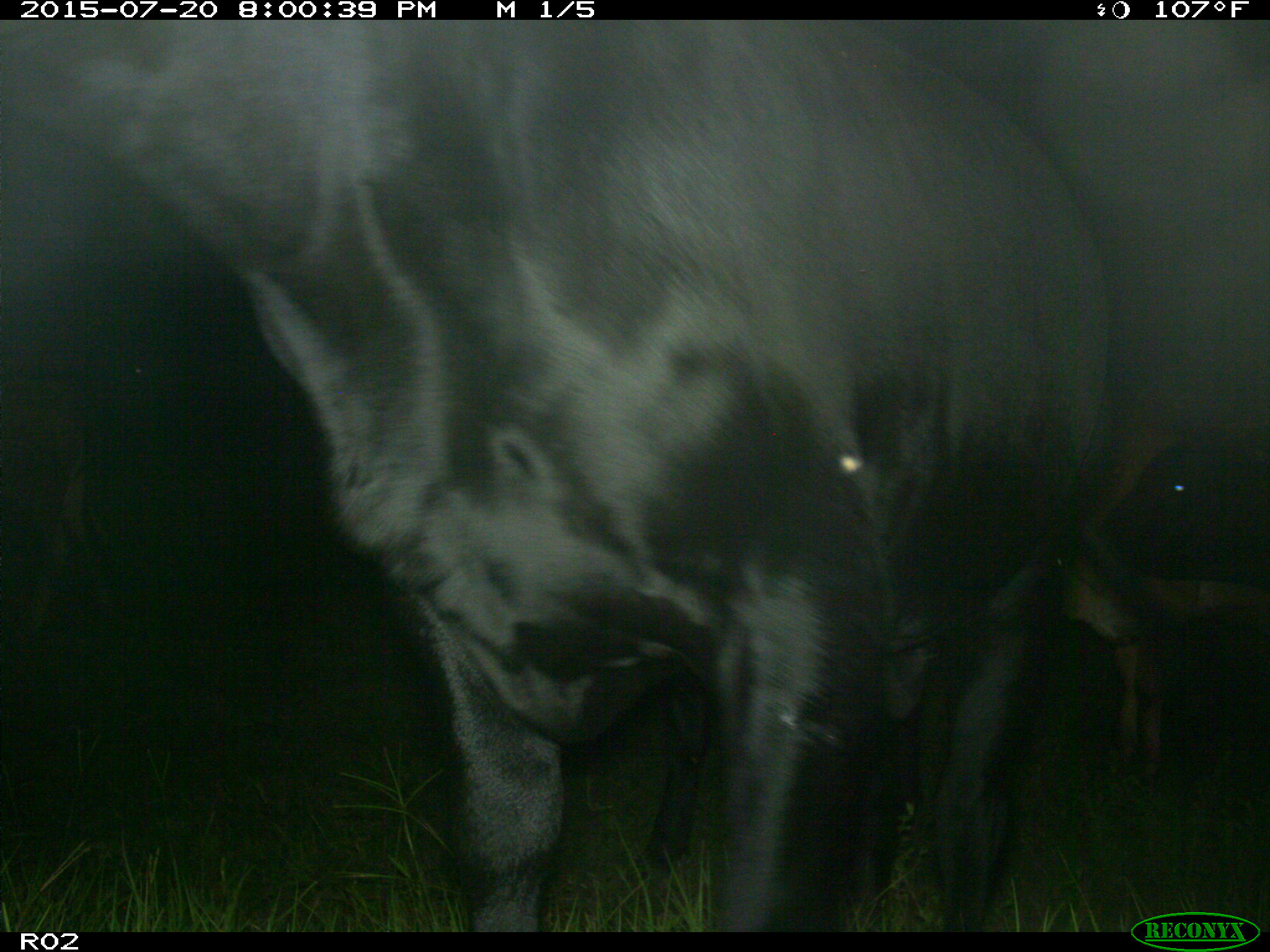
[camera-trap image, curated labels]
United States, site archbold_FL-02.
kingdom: Animalia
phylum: Chordata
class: Mammalia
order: Artiodactyla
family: Bovidae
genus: Bos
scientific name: Bos taurus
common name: domestic cow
Bos taurus (domestic cow).